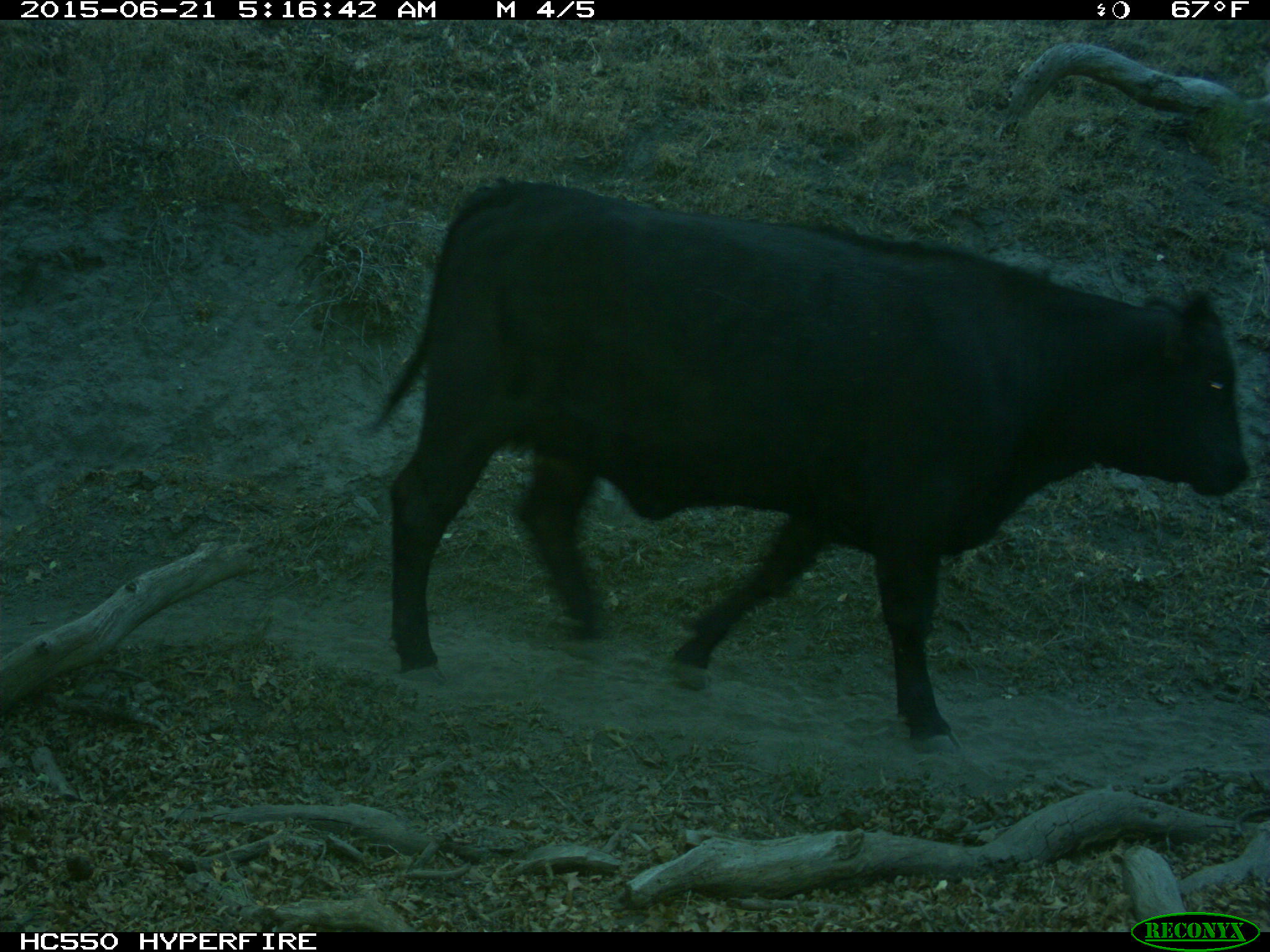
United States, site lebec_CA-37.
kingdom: Animalia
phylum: Chordata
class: Mammalia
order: Artiodactyla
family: Bovidae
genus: Bos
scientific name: Bos taurus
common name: domestic cow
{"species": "Bos taurus (domestic cow)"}